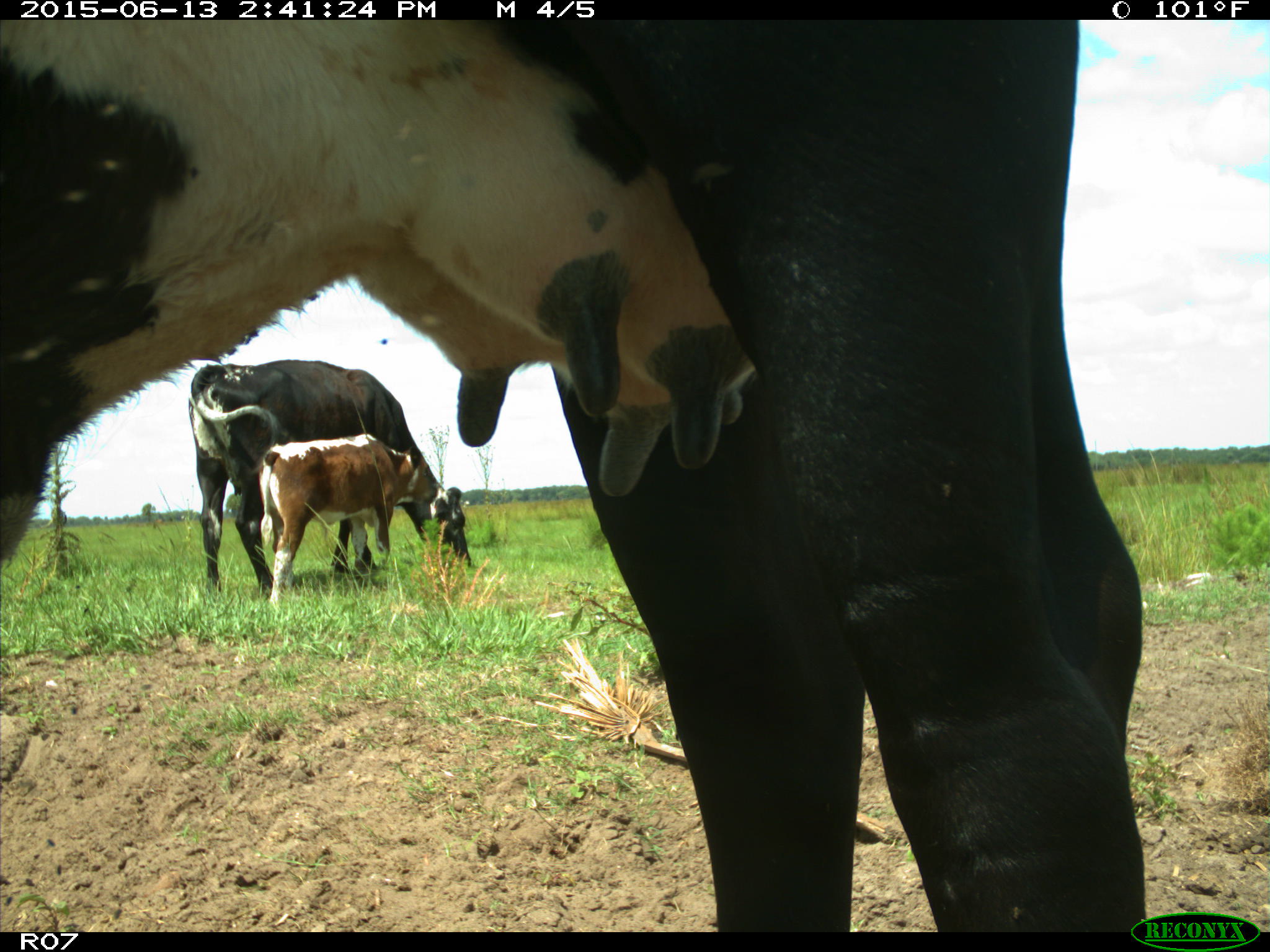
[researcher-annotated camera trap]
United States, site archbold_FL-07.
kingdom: Animalia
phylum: Chordata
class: Mammalia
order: Artiodactyla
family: Bovidae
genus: Bos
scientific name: Bos taurus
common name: domestic cow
Bos taurus (domestic cow).